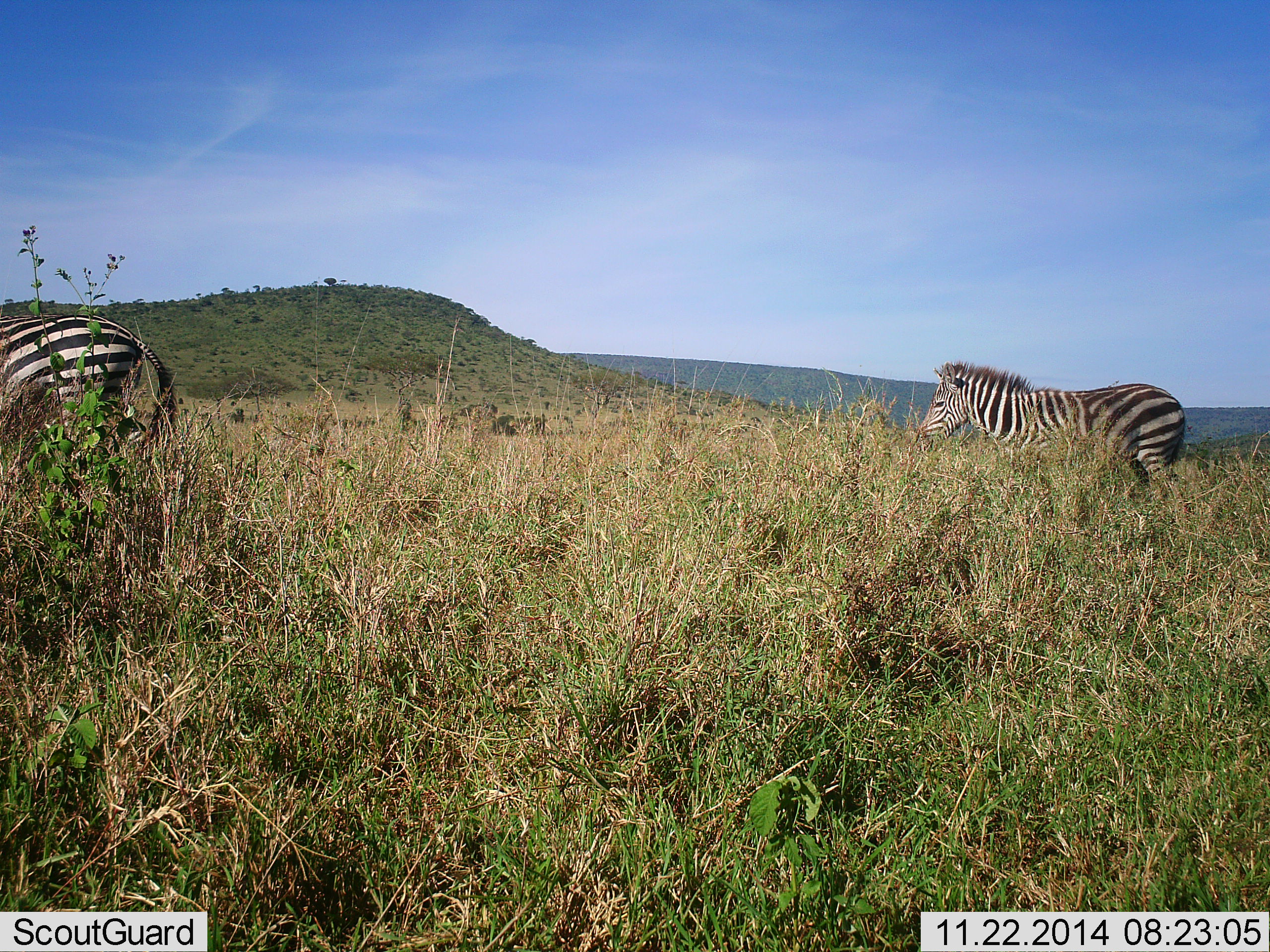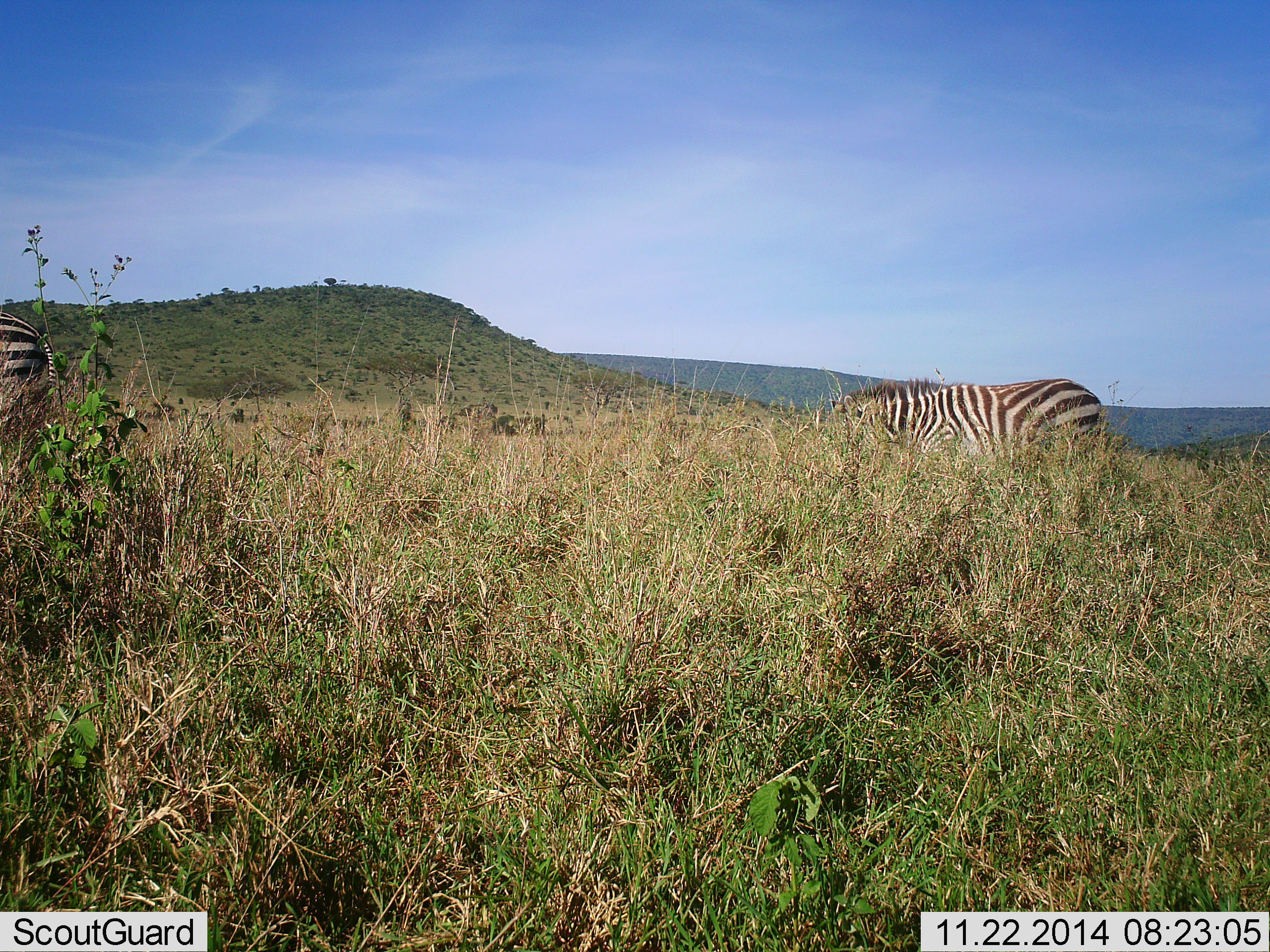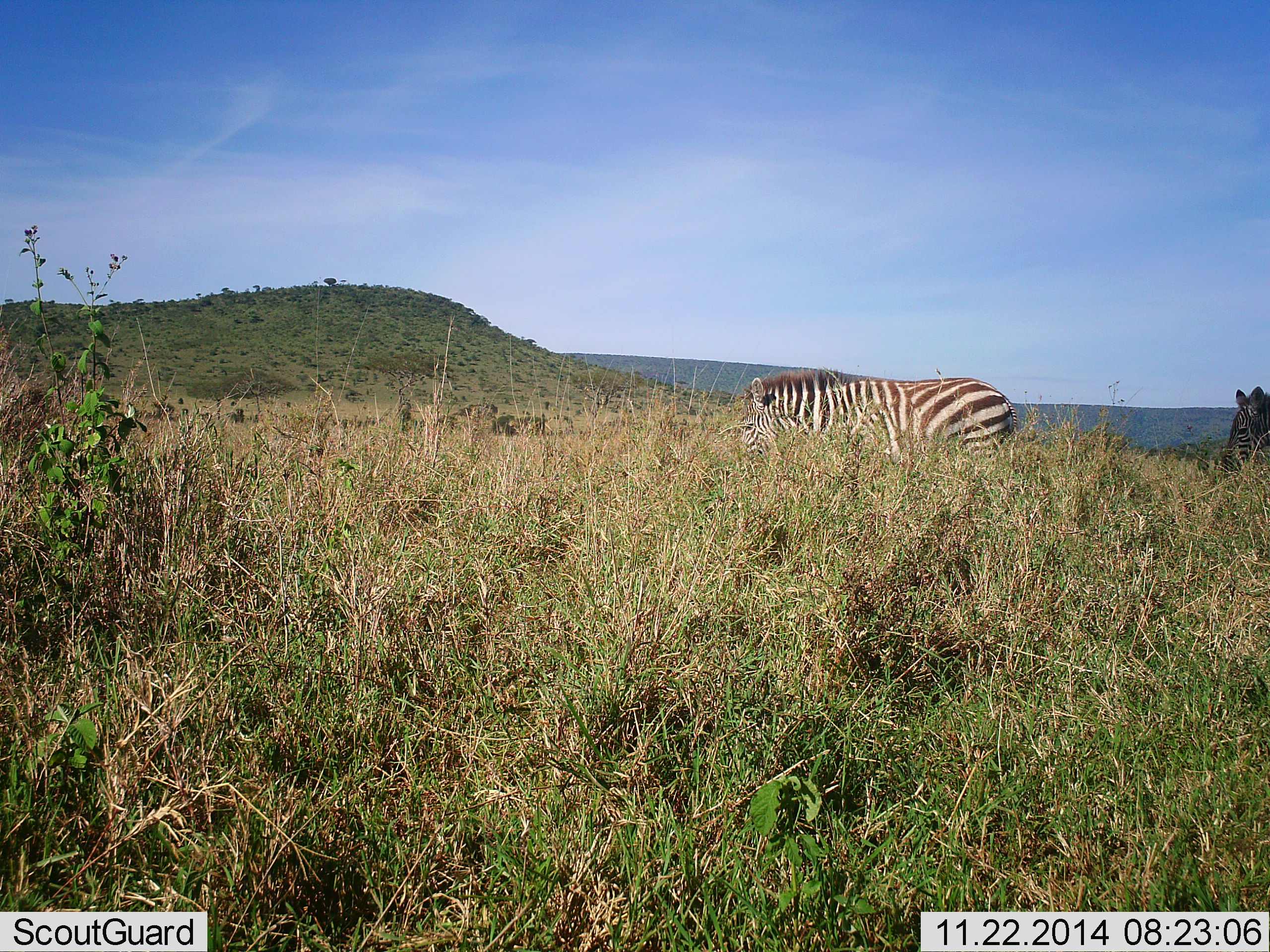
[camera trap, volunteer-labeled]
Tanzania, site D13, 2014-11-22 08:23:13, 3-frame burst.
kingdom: Animalia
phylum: Chordata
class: Mammalia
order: Perissodactyla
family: Equidae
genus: Equus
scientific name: Equus quagga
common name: plains zebra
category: zebra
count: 3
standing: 10%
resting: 0%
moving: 70%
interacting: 0%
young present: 0%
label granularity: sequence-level